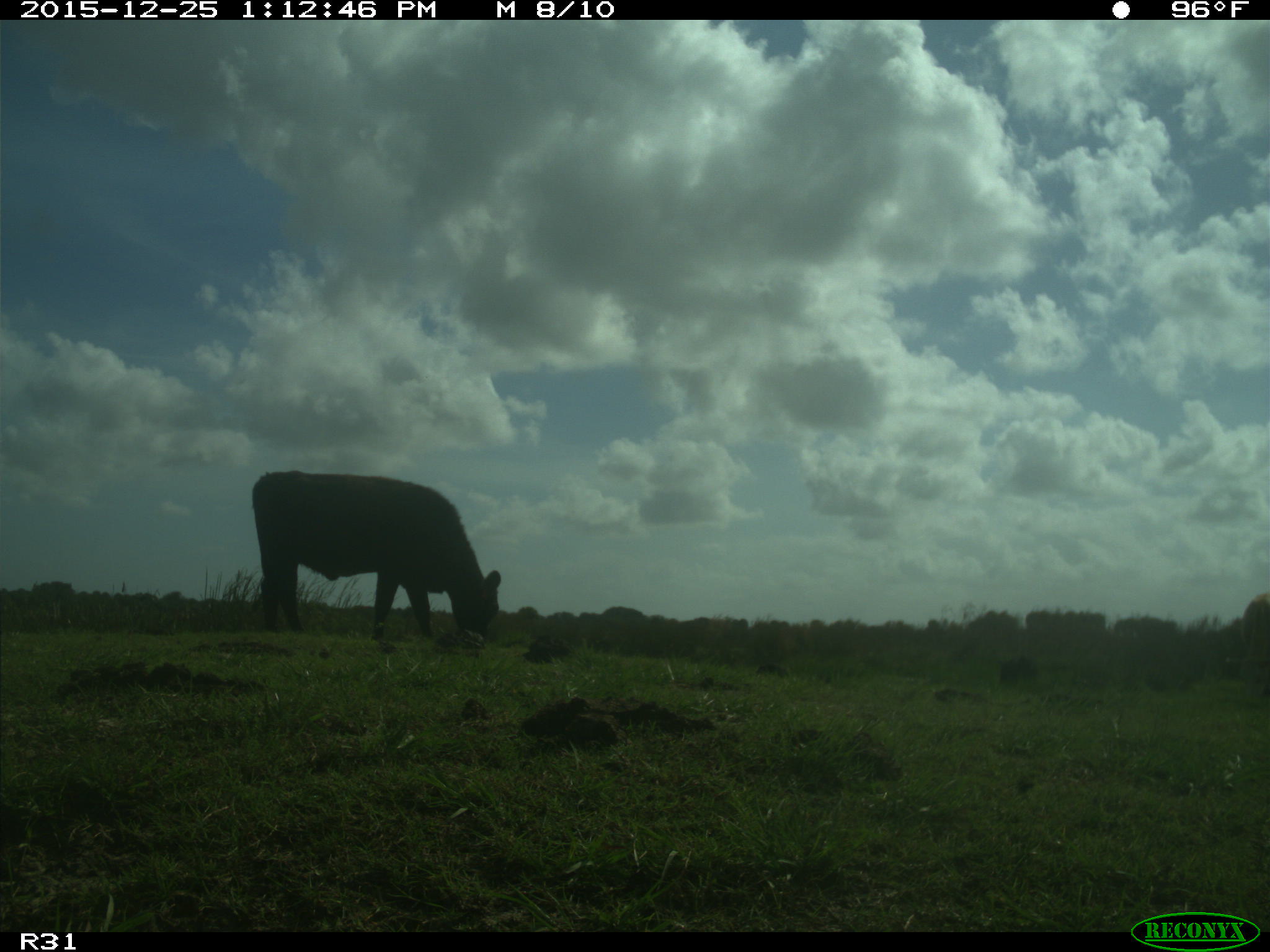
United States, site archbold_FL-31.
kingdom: Animalia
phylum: Chordata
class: Mammalia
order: Artiodactyla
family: Bovidae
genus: Bos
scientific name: Bos taurus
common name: domestic cow